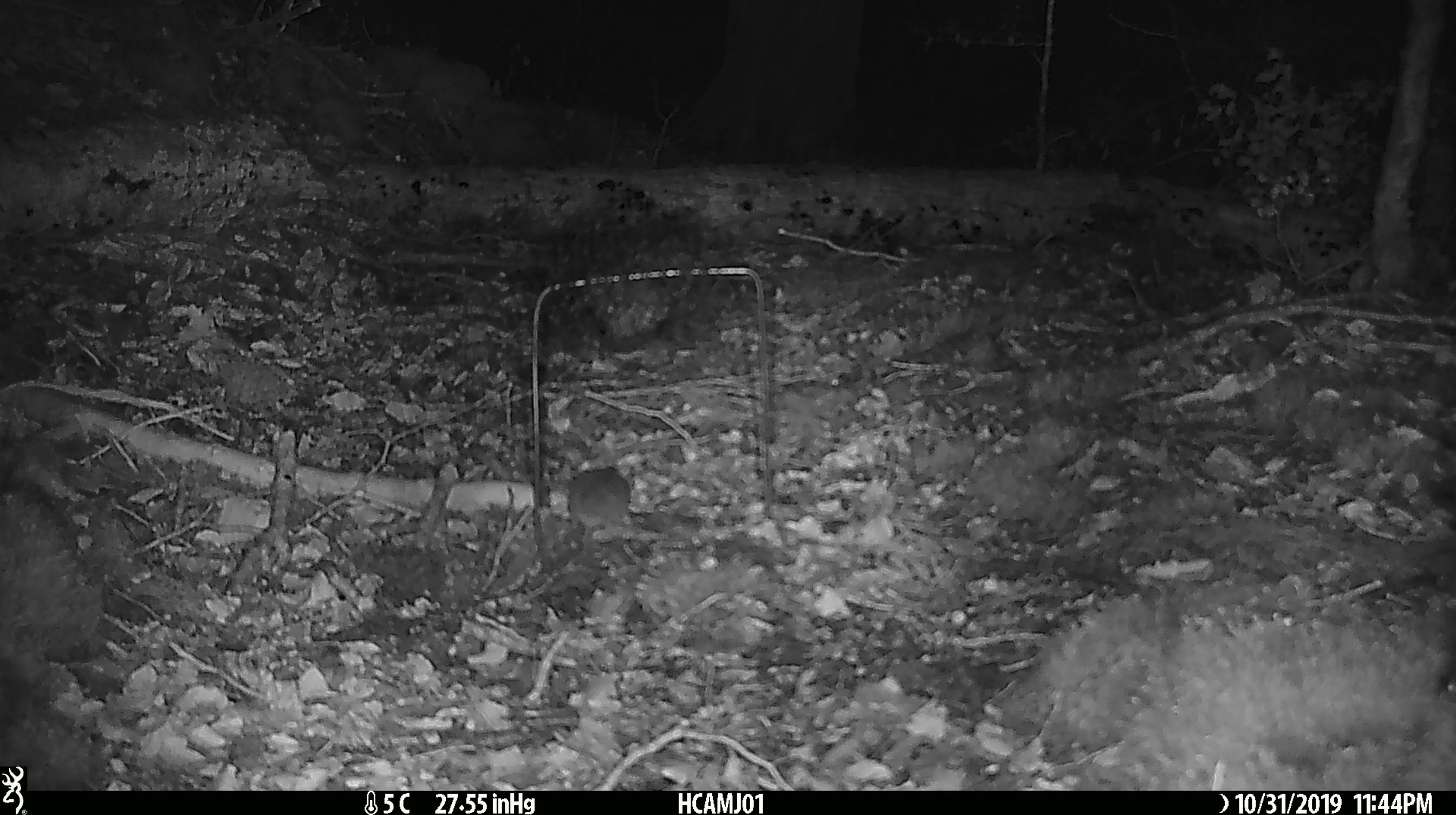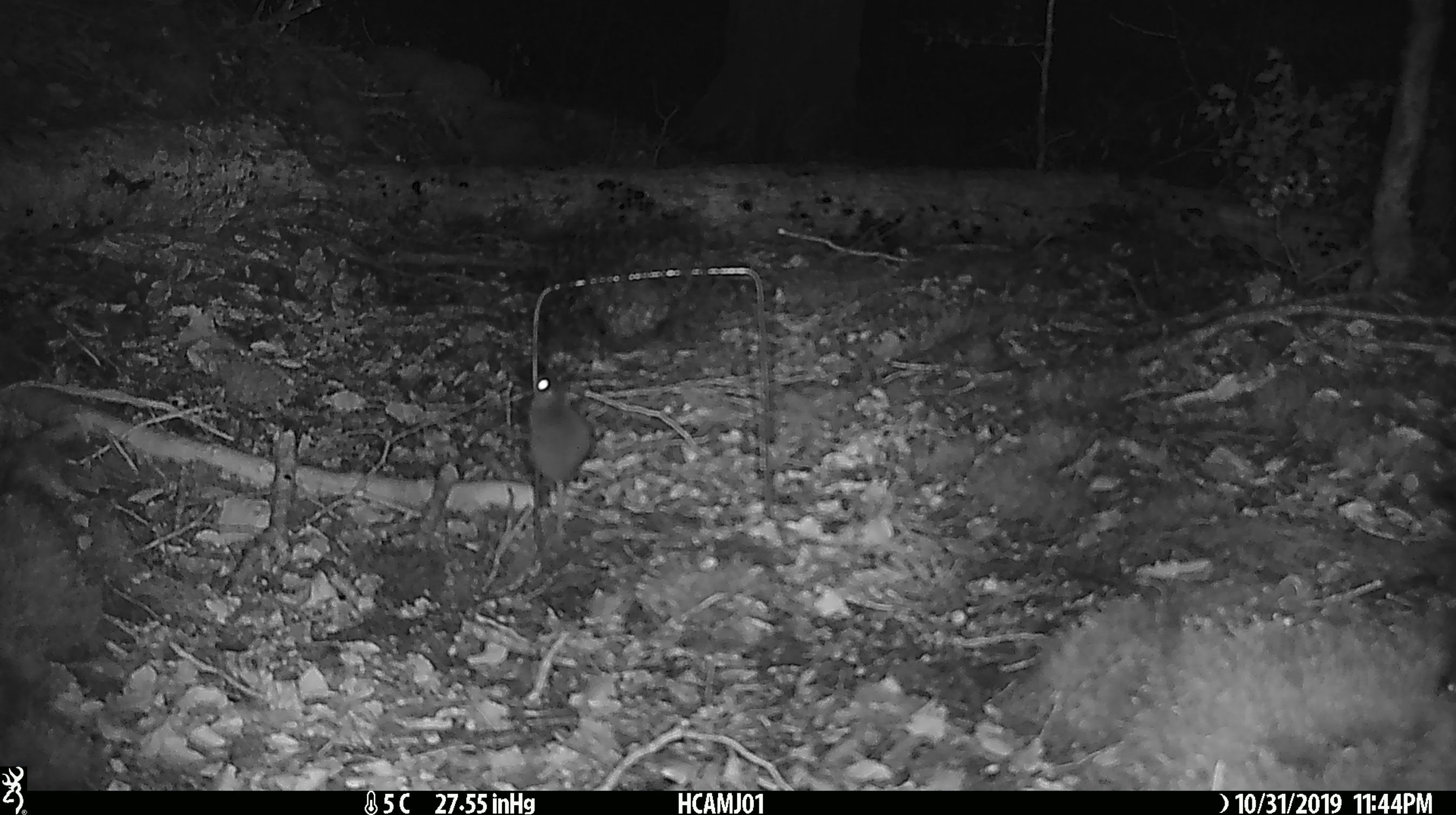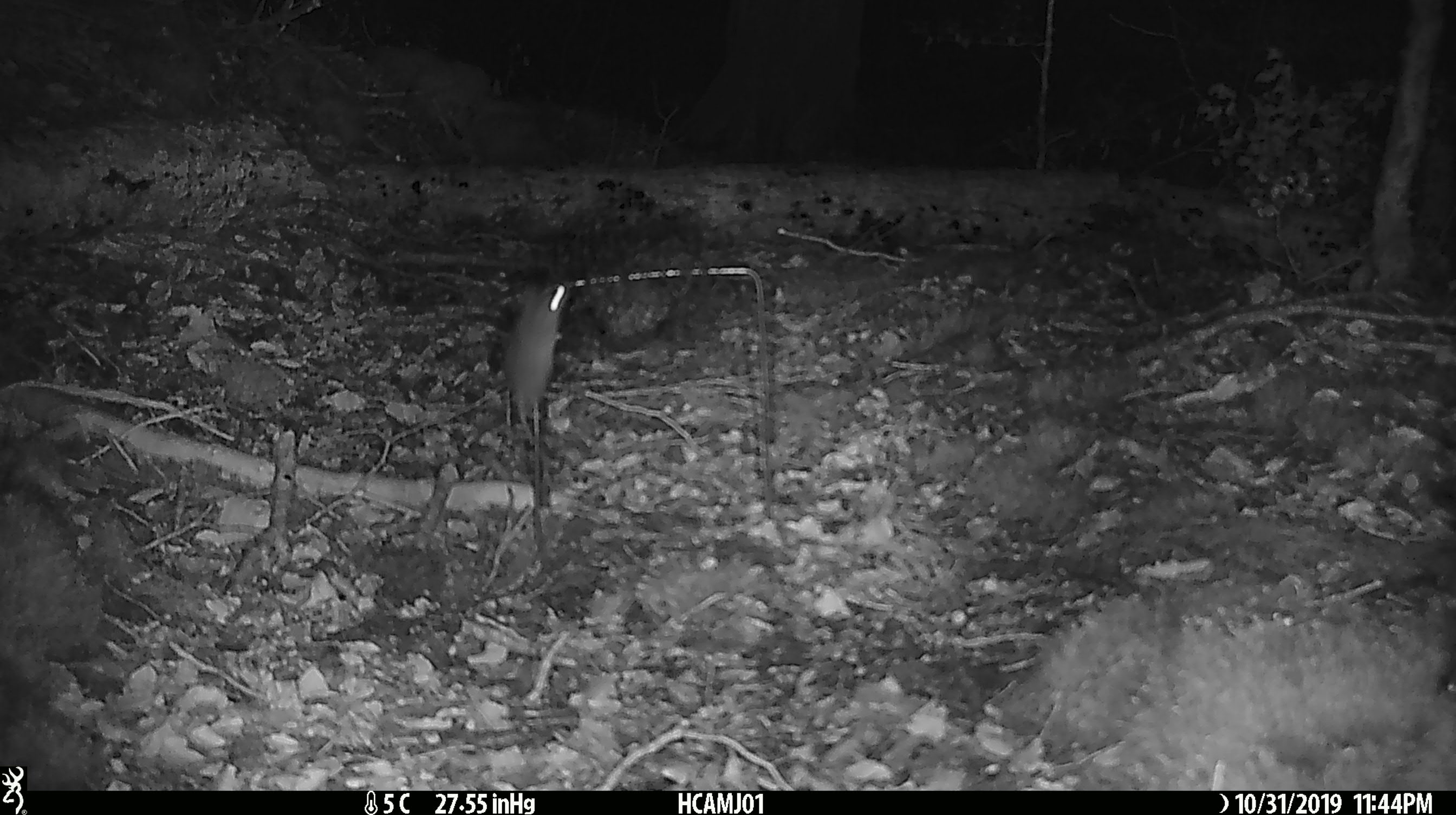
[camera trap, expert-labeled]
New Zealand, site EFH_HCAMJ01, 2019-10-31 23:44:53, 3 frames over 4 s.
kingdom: Animalia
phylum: Chordata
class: Mammalia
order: Rodentia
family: Muridae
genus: Mus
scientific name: Mus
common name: mouse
Mouse (Mus).